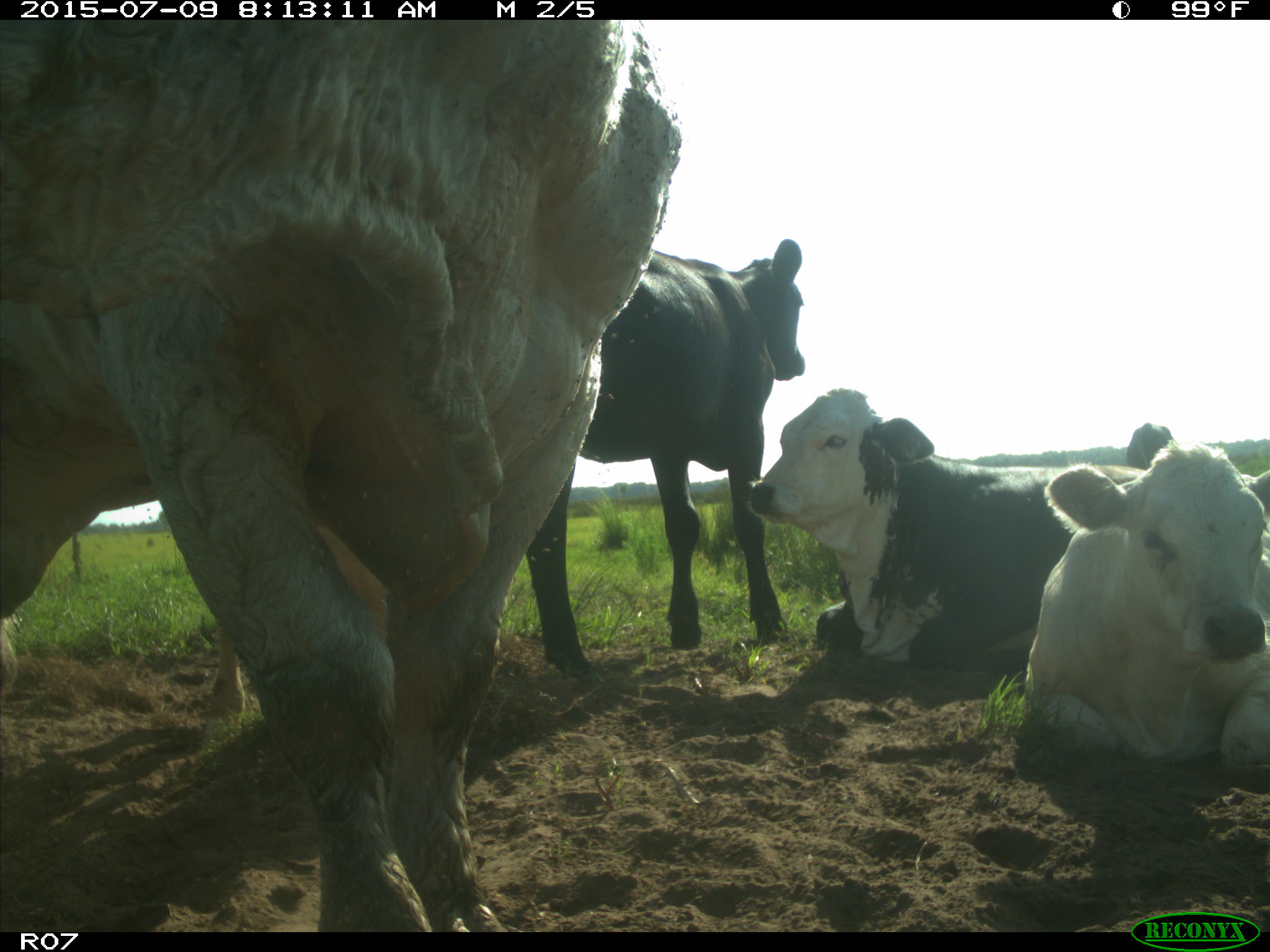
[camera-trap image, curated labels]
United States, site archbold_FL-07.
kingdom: Animalia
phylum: Chordata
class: Mammalia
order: Artiodactyla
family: Bovidae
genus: Bos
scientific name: Bos taurus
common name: domestic cow